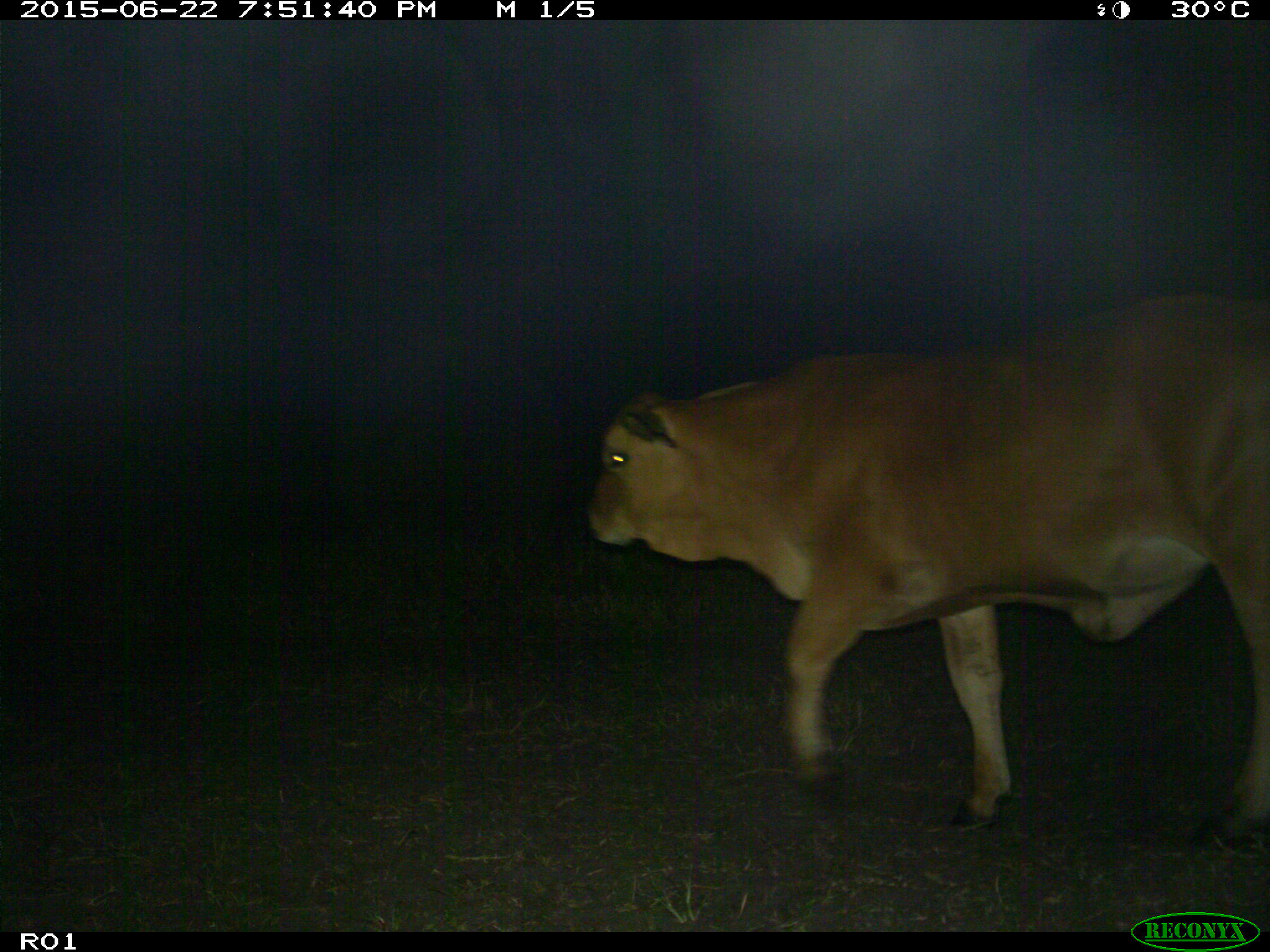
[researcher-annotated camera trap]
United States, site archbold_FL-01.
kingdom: Animalia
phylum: Chordata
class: Mammalia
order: Artiodactyla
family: Bovidae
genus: Bos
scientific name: Bos taurus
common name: domestic cow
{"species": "Bos taurus (domestic cow)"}